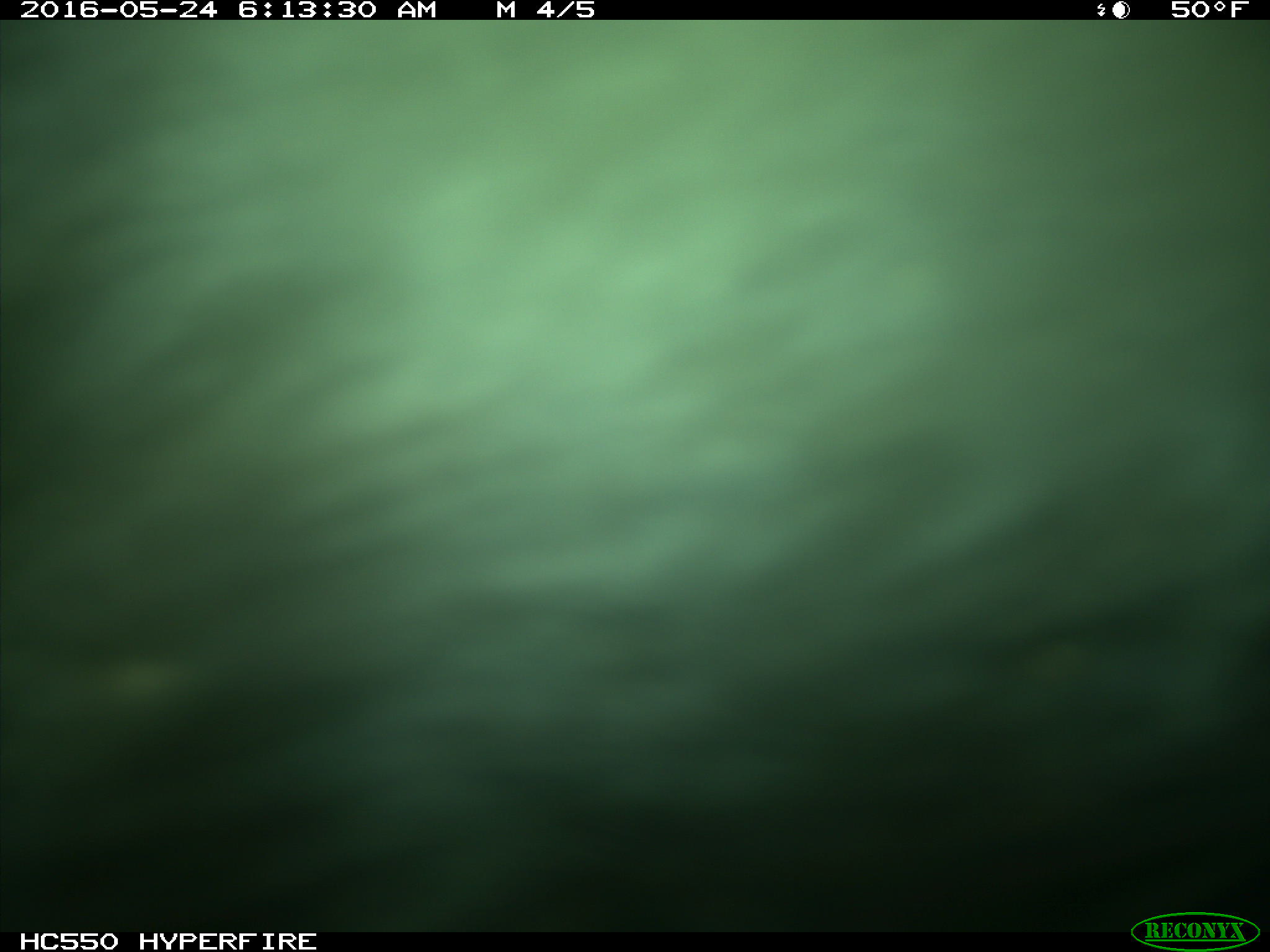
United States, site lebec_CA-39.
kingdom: Animalia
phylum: Chordata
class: Mammalia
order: Artiodactyla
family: Bovidae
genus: Bos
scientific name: Bos taurus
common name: domestic cow